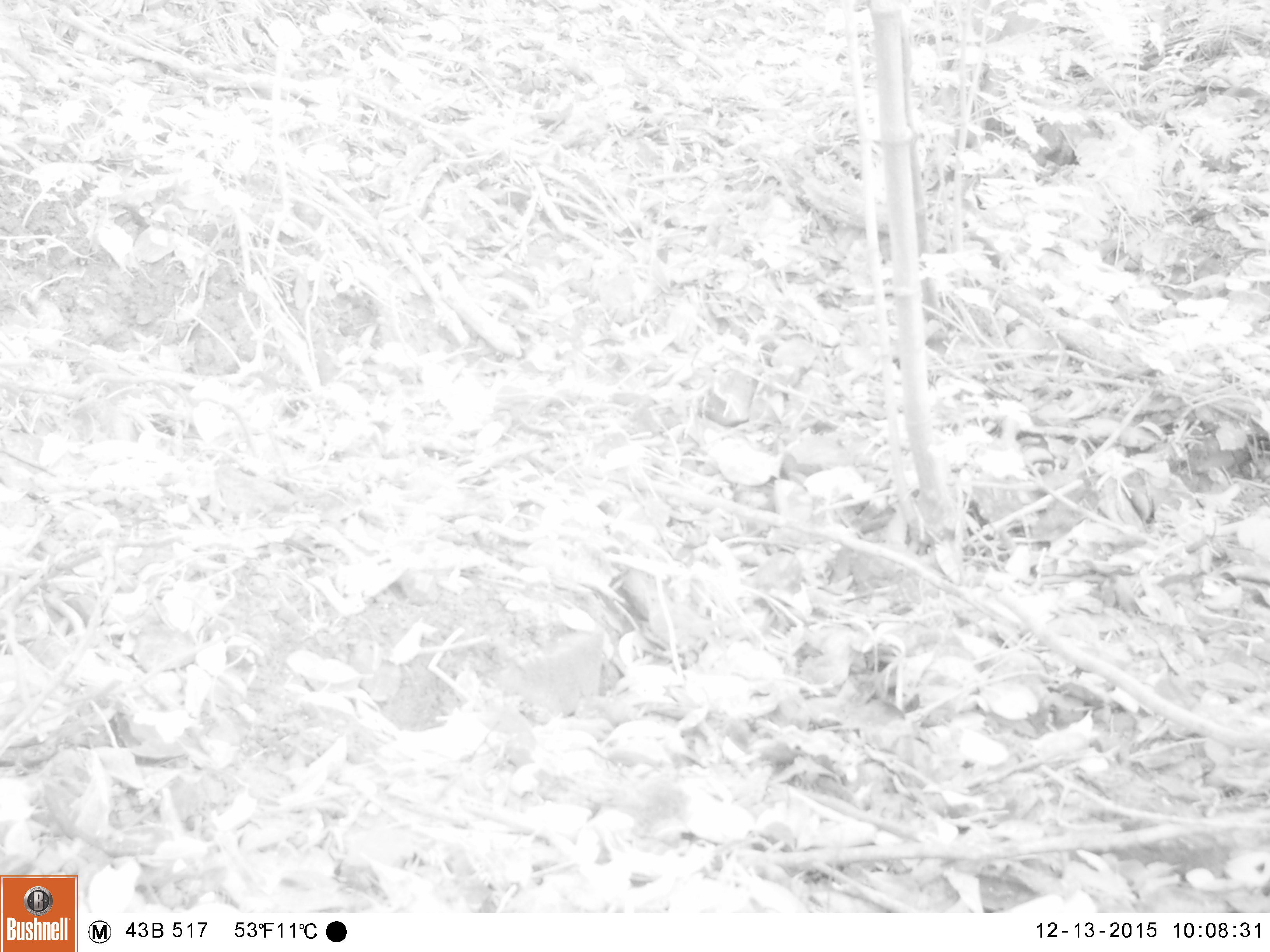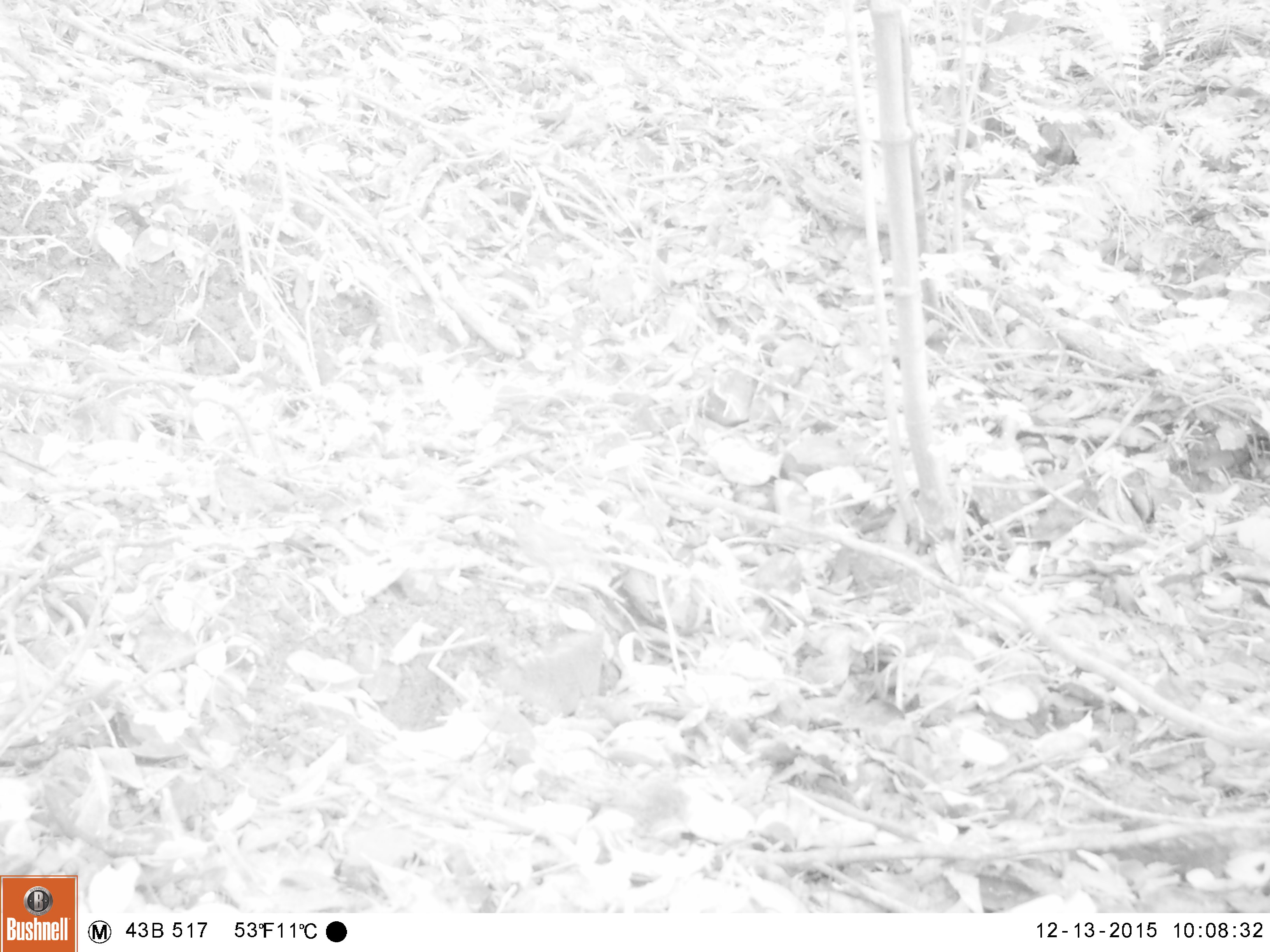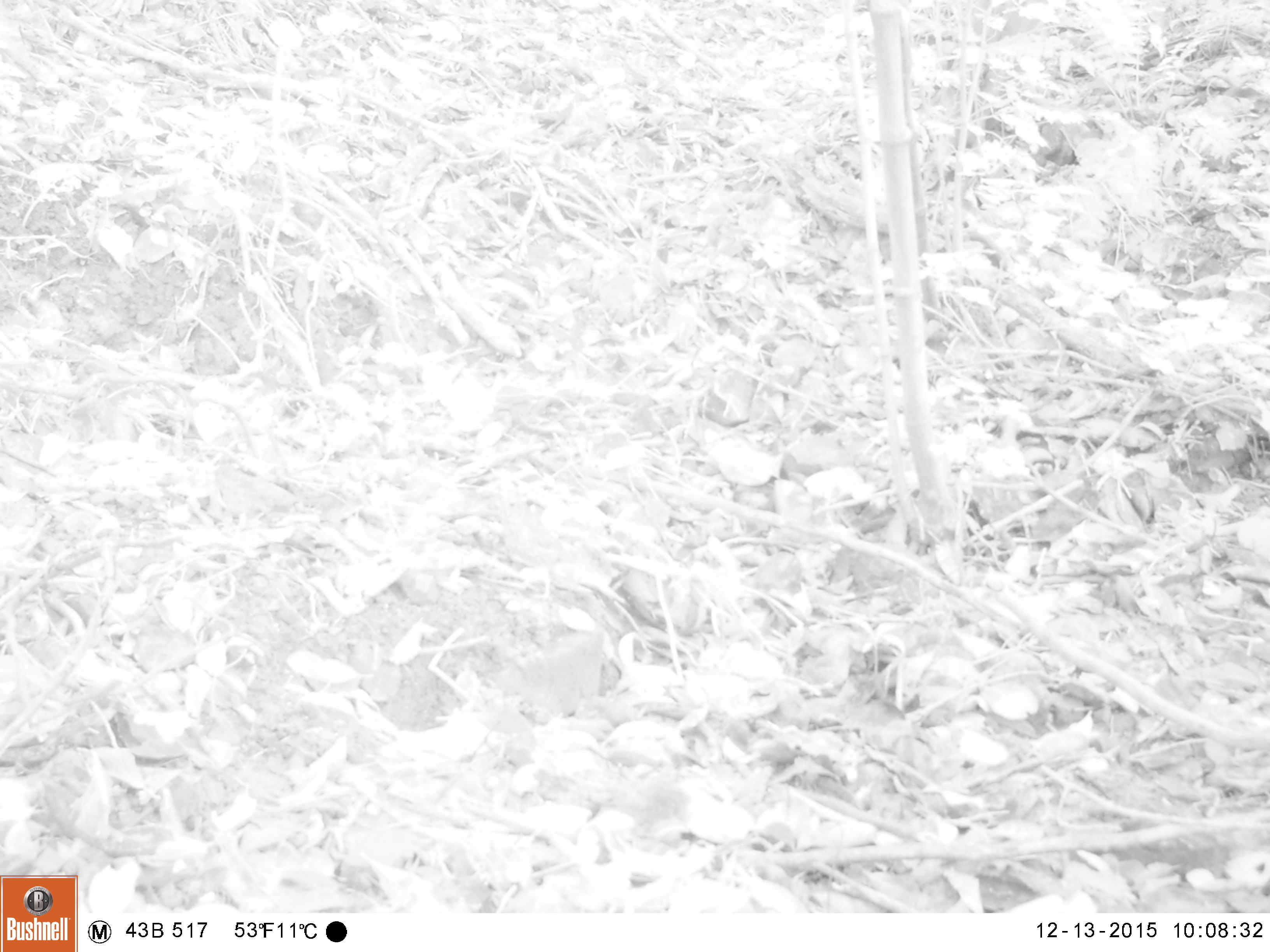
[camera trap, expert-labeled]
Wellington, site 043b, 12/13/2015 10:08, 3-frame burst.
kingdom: Animalia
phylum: Chordata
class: Aves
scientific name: Aves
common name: bird